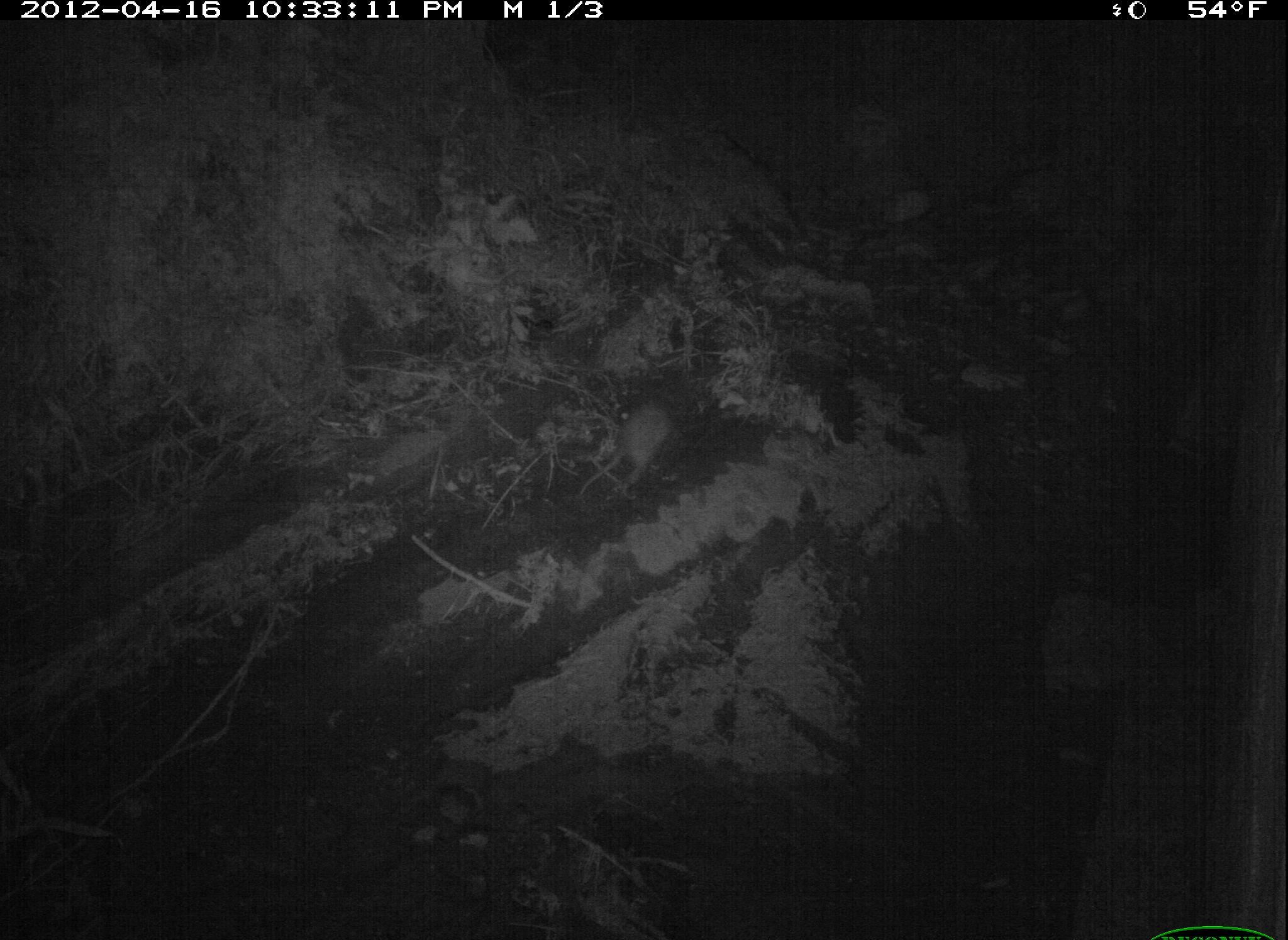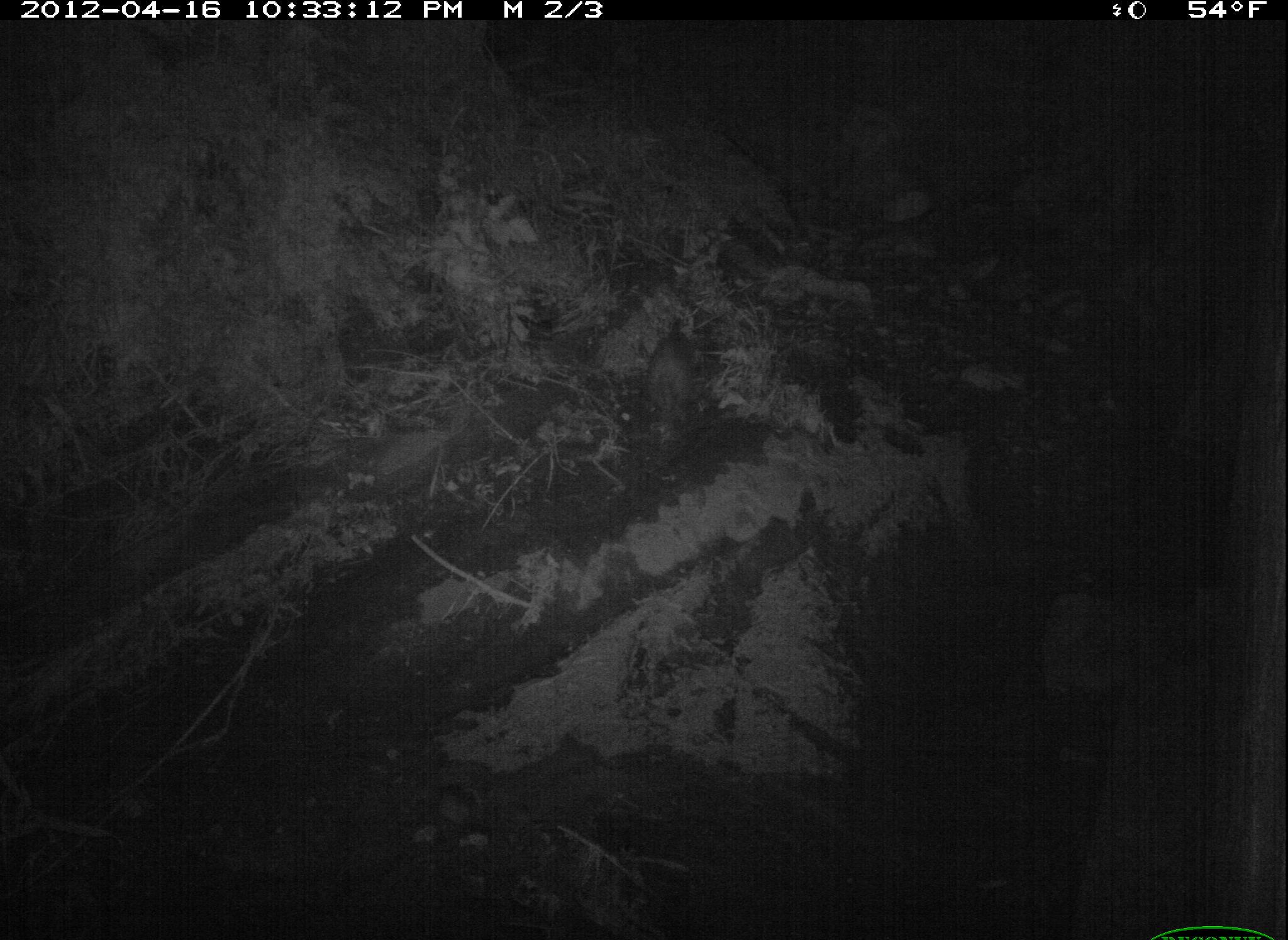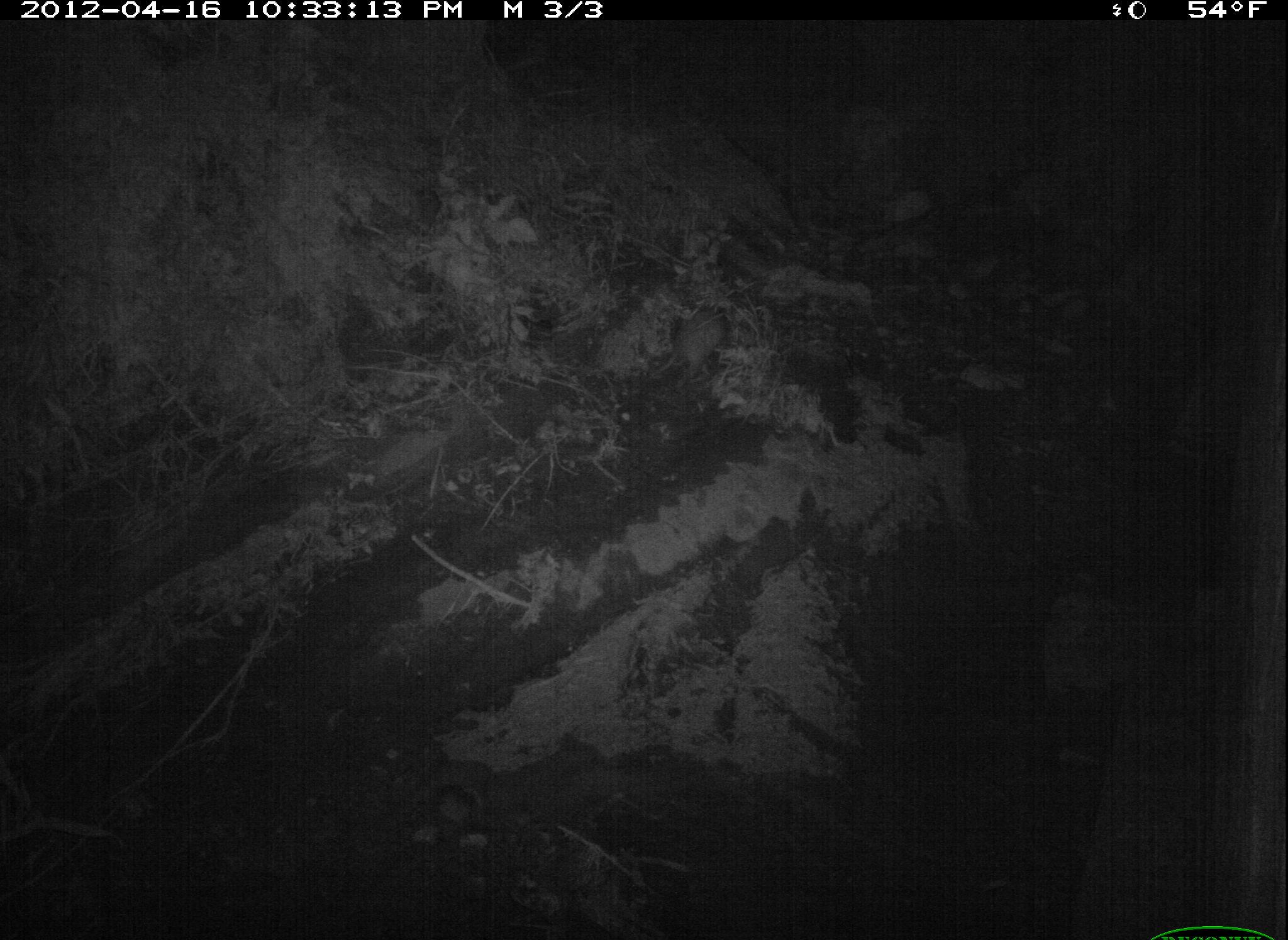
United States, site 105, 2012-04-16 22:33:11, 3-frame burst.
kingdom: Animalia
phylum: Chordata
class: Mammalia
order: Didelphimorphia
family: Didelphidae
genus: Didelphis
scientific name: Didelphis virginiana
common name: virginia opossum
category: opossum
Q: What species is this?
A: Opossum (virginia opossum) (Didelphis virginiana).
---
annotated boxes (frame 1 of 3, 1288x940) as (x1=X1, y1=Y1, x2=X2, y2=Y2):
opossum: (x1=567, y1=387, x2=710, y2=511)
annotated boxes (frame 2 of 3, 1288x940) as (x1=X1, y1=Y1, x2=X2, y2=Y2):
opossum: (x1=621, y1=314, x2=729, y2=475)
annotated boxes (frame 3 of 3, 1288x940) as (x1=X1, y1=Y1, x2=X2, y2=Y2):
opossum: (x1=639, y1=271, x2=750, y2=412)